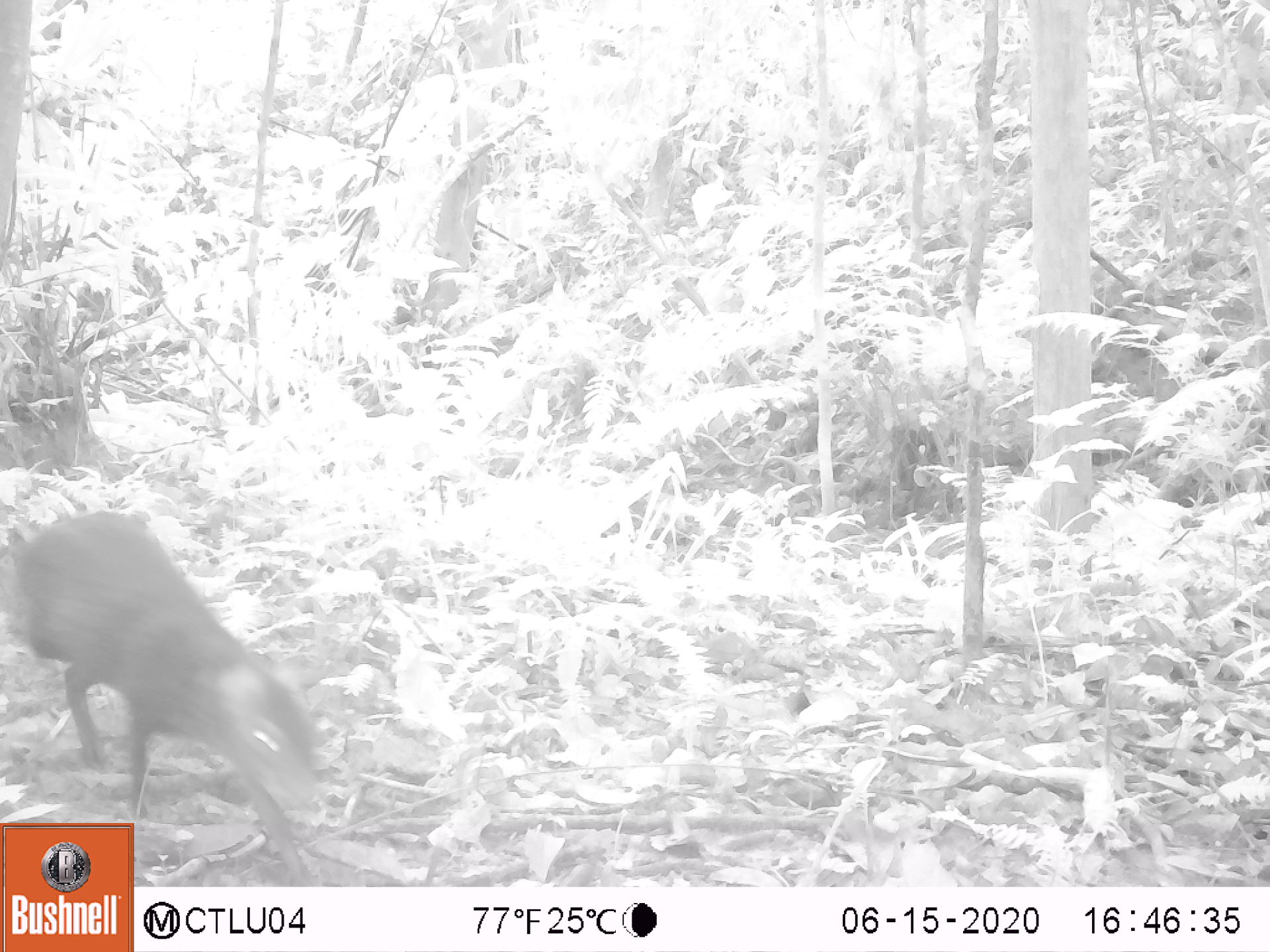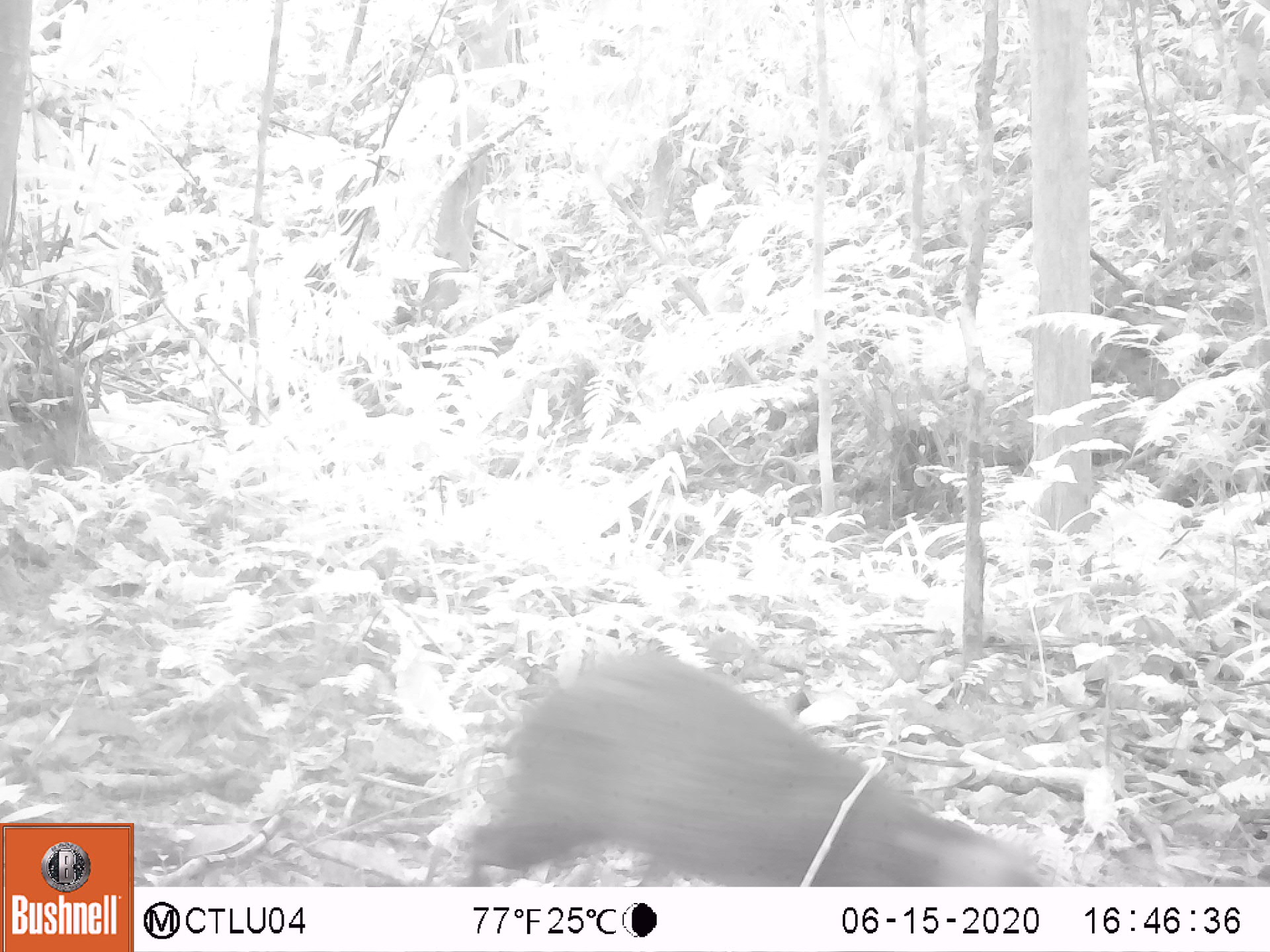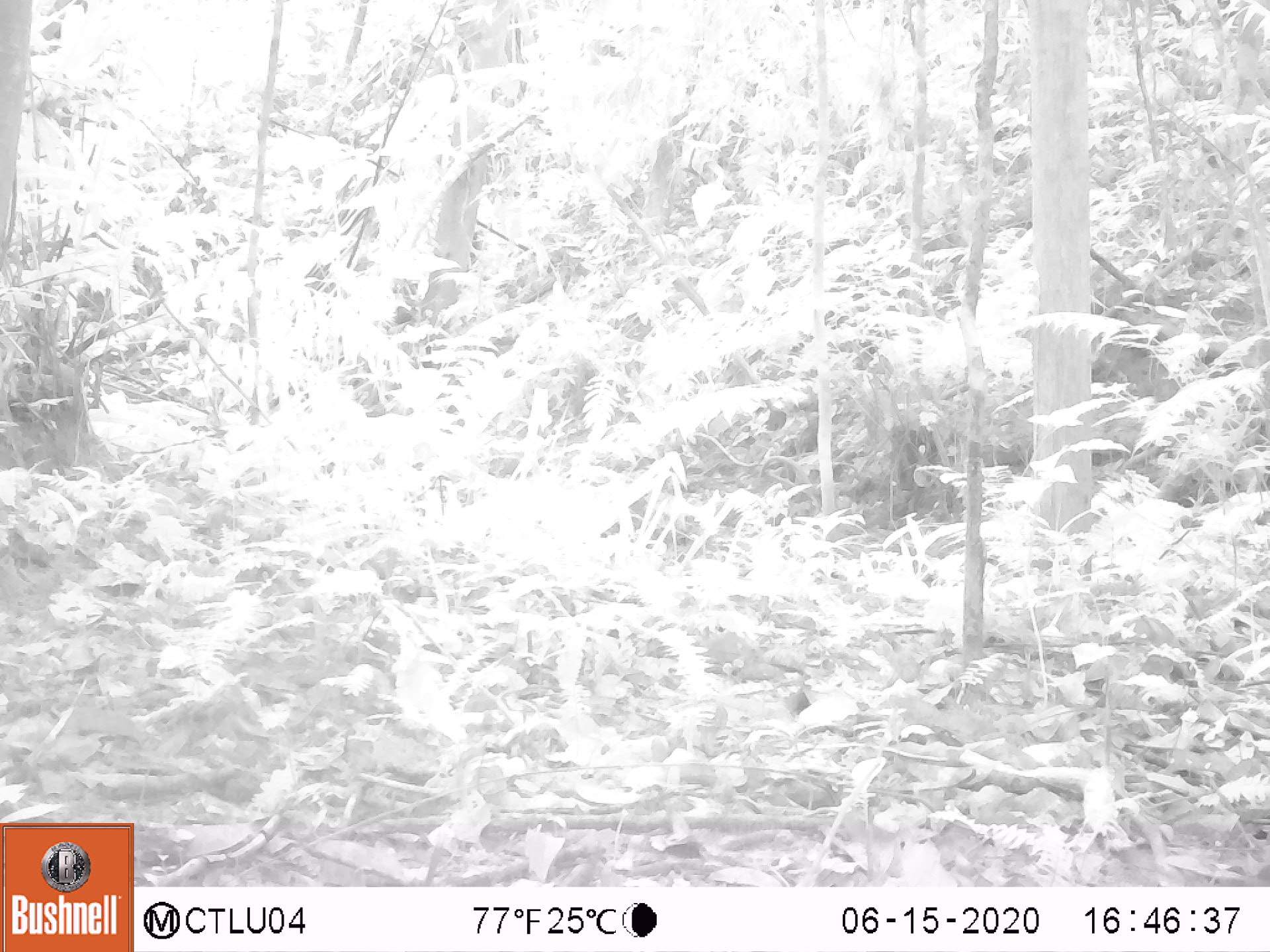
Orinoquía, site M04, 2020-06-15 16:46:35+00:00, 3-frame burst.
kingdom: Animalia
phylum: Chordata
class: Mammalia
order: Rodentia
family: Dasyproctidae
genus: Dasyprocta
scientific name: Dasyprocta fuliginosa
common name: black agouti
Black agouti (Dasyprocta fuliginosa).